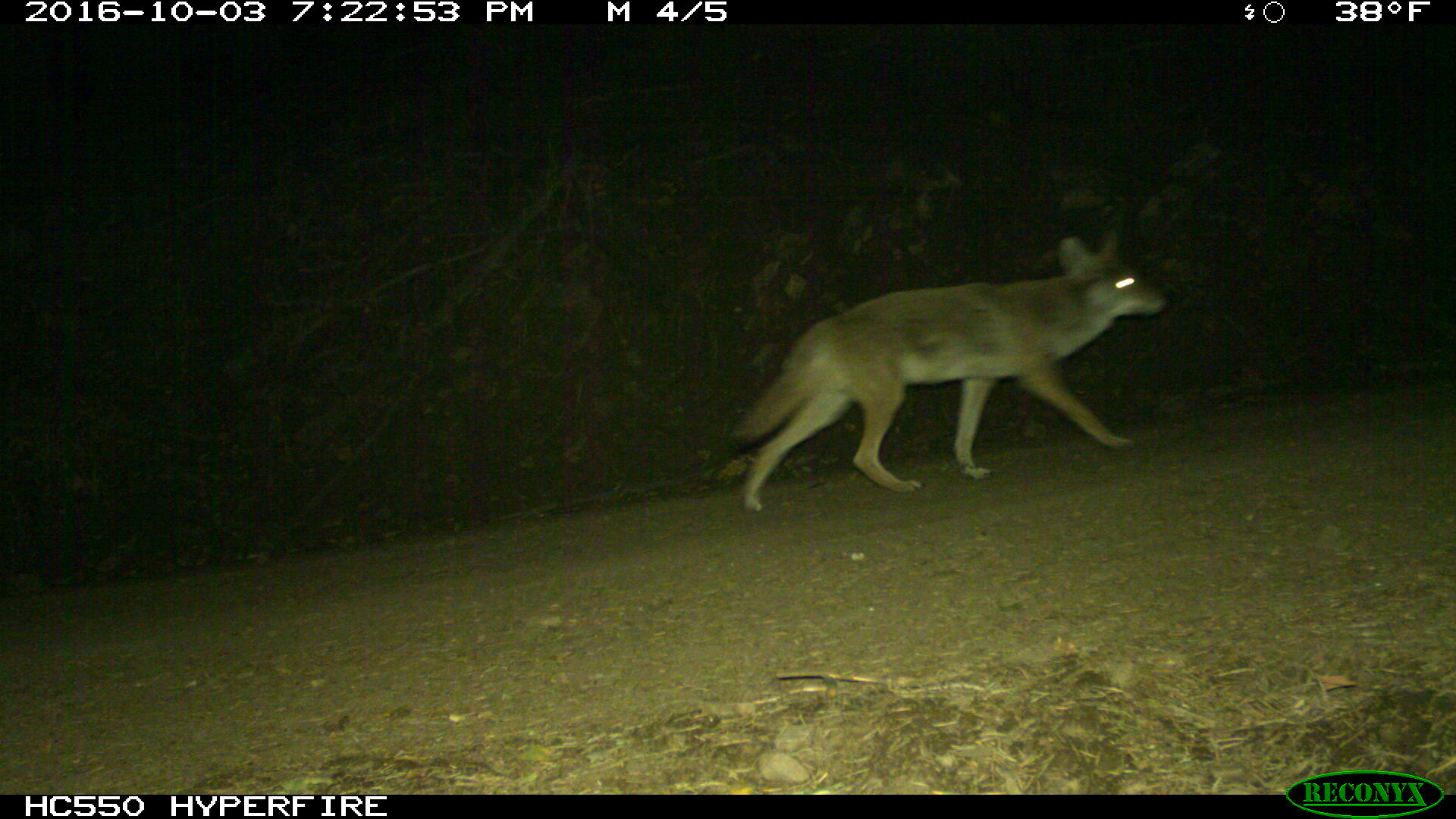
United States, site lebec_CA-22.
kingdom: Animalia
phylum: Chordata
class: Mammalia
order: Carnivora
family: Canidae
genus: Canis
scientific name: Canis latrans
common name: coyote